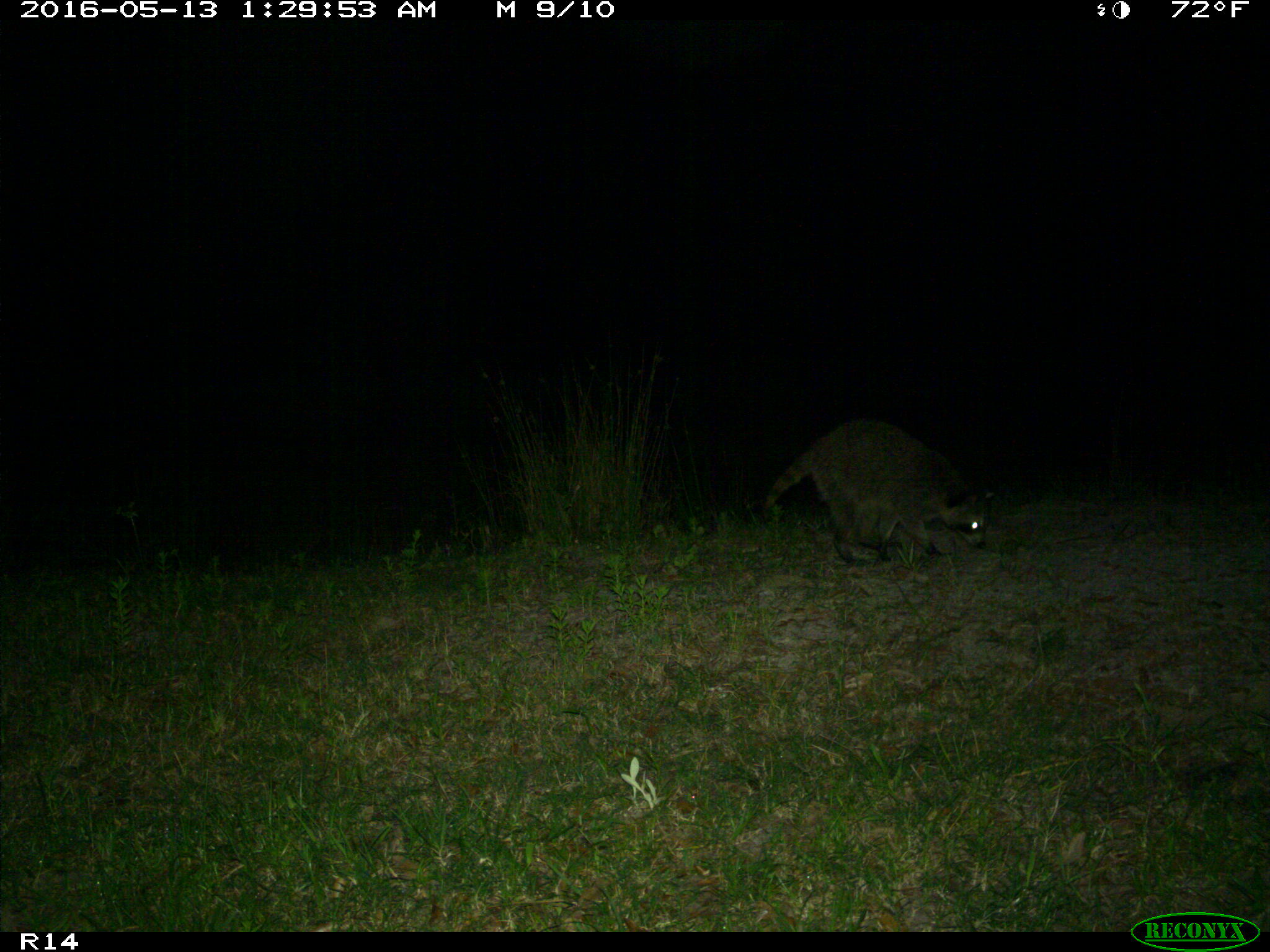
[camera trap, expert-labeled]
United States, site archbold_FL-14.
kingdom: Animalia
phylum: Chordata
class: Mammalia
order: Carnivora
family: Procyonidae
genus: Procyon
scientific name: Procyon lotor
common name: common raccoon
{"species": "Procyon lotor (common raccoon)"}